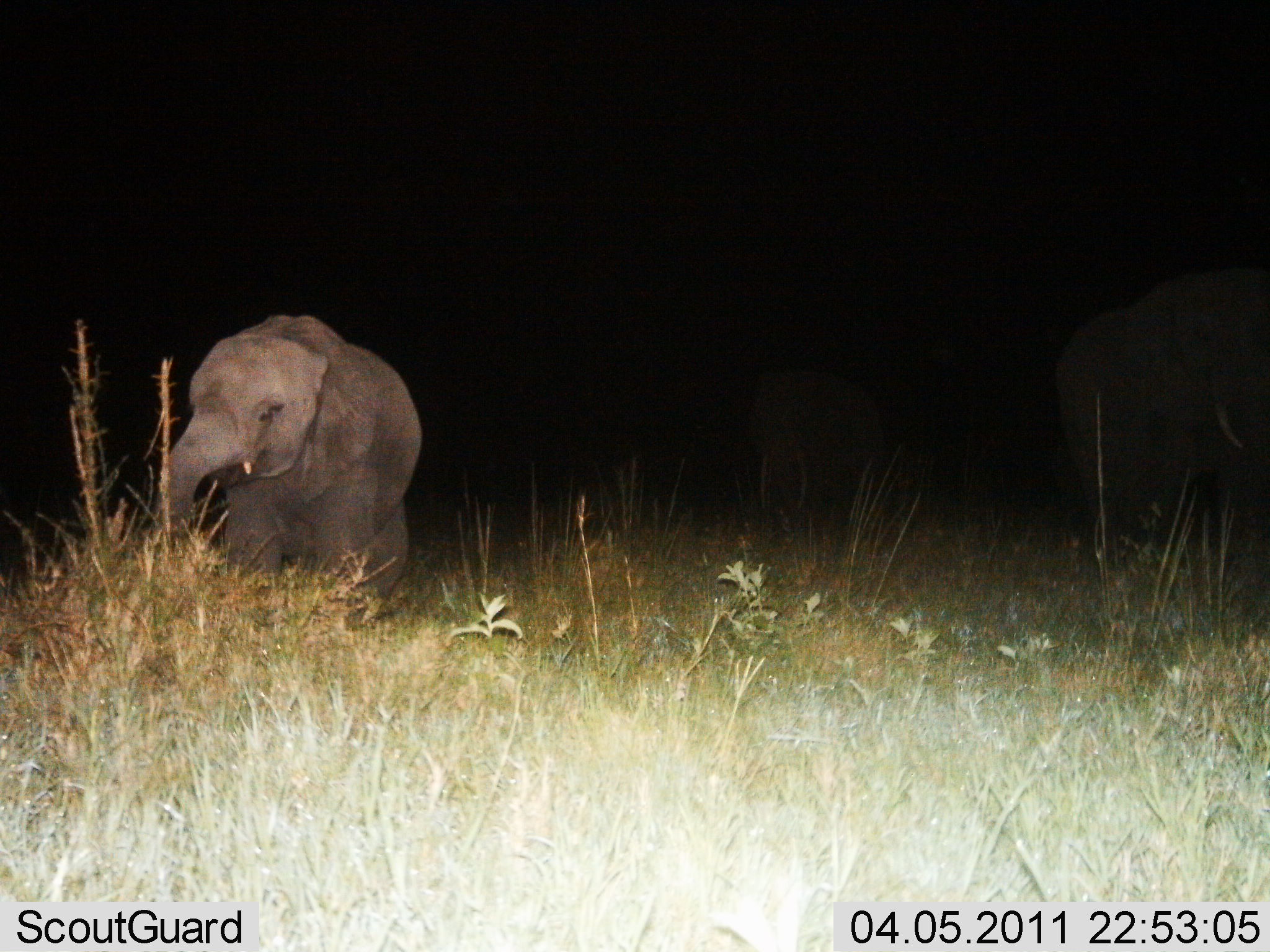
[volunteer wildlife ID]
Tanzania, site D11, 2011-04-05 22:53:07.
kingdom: Animalia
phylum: Chordata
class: Mammalia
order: Proboscidea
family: Elephantidae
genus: Loxodonta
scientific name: Loxodonta africana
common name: african bush elephant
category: elephant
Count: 3.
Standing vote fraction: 82%.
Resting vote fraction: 0%.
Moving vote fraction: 27%.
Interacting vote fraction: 0%.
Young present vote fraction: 73%.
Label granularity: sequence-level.